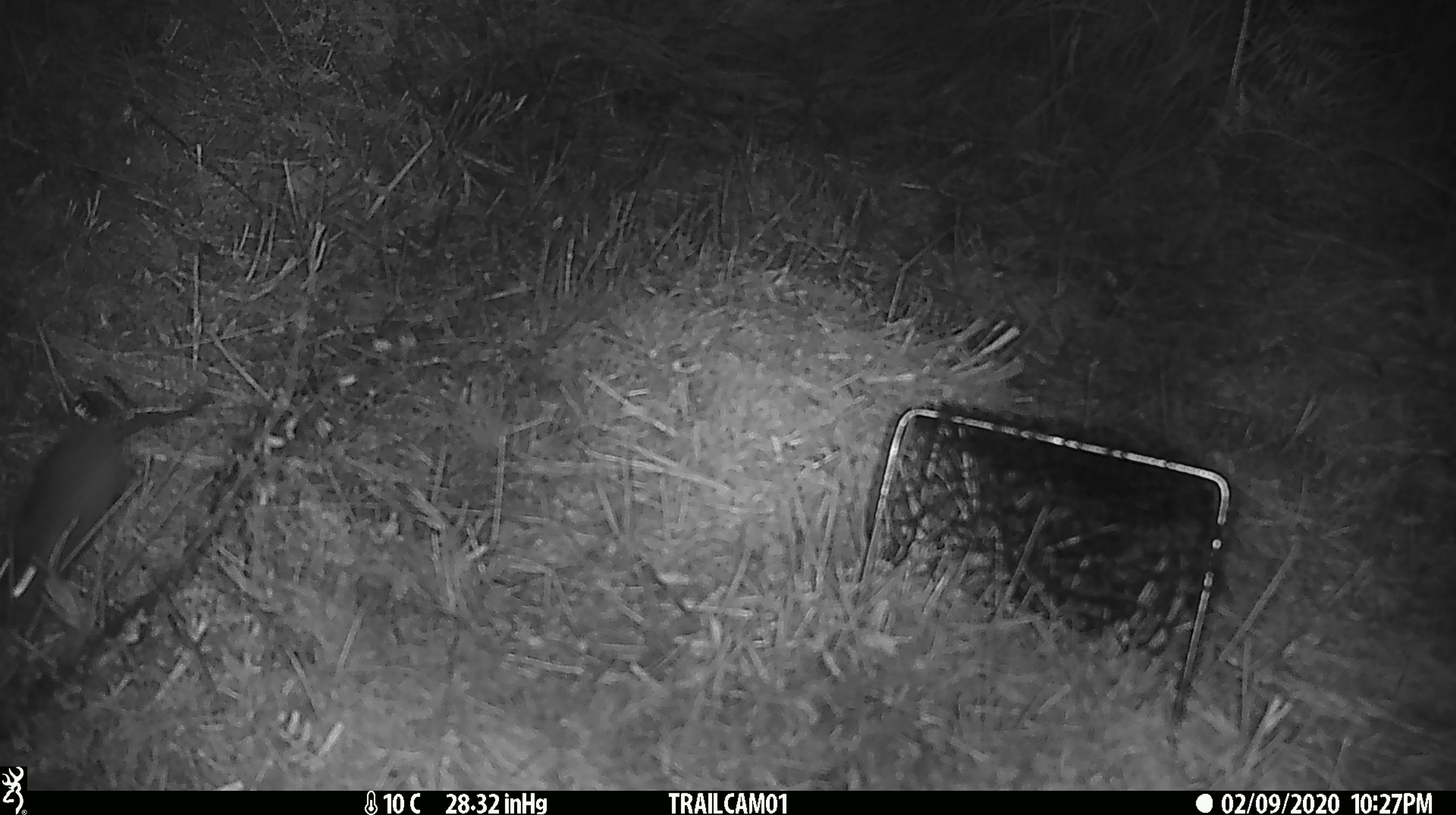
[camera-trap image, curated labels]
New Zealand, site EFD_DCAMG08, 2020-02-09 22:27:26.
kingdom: Animalia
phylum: Chordata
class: Mammalia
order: Rodentia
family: Muridae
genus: Rattus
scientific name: Rattus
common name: rat